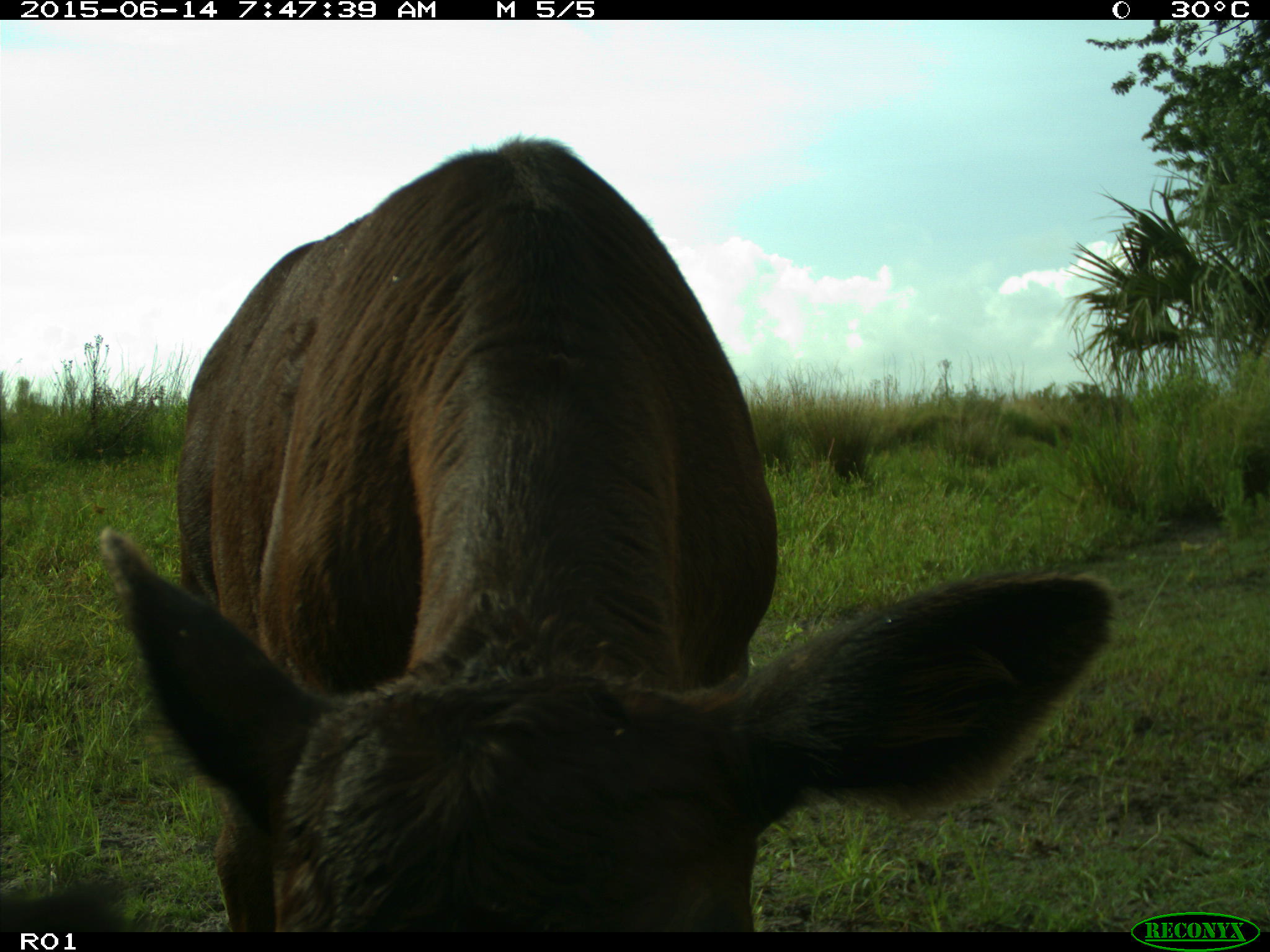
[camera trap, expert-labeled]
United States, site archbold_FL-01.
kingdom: Animalia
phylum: Chordata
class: Mammalia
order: Artiodactyla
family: Bovidae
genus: Bos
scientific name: Bos taurus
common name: domestic cow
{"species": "Bos taurus (domestic cow)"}